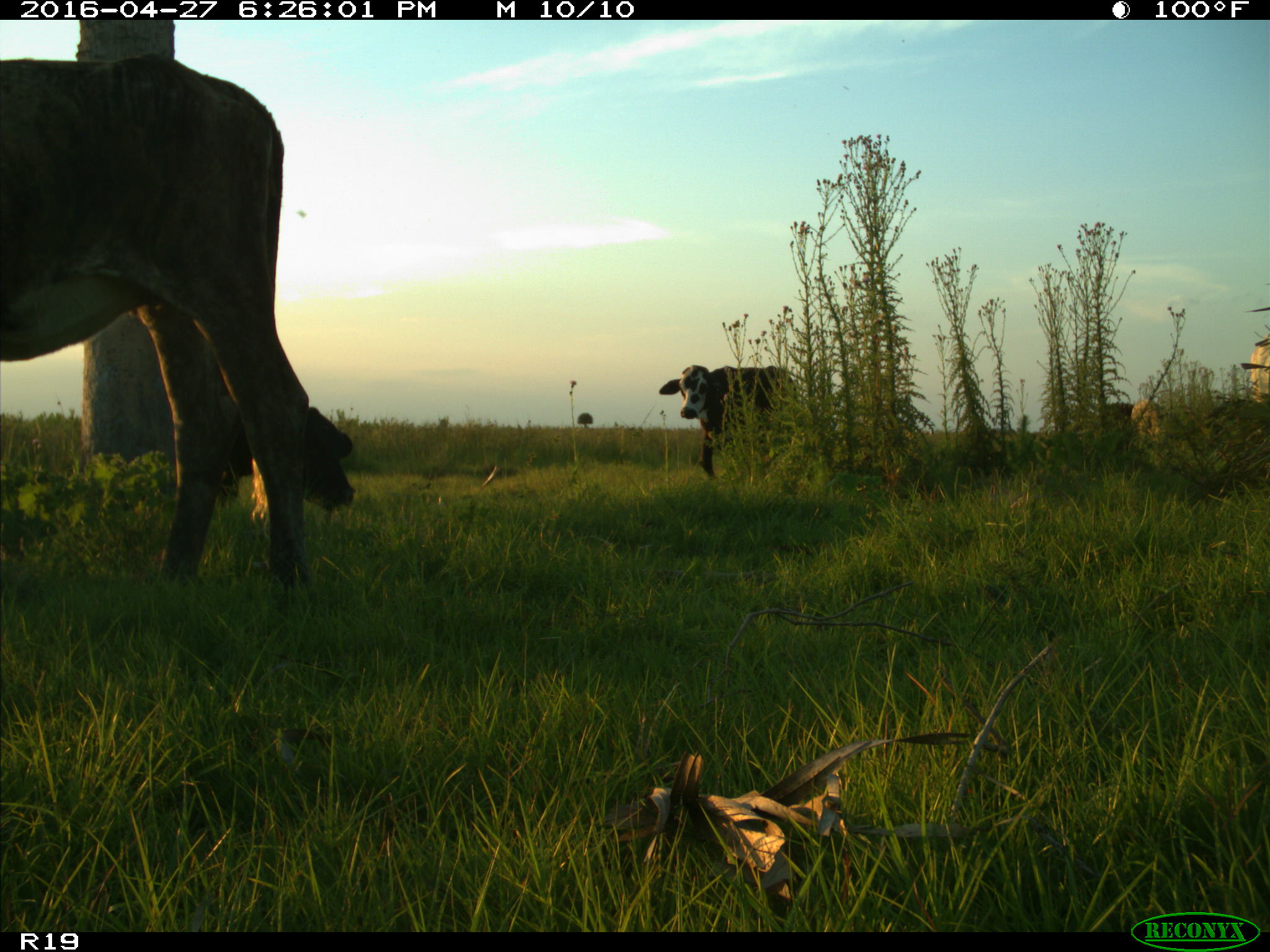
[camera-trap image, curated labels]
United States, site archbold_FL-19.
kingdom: Animalia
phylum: Chordata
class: Mammalia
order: Artiodactyla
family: Bovidae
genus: Bos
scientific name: Bos taurus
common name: domestic cow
Bos taurus (domestic cow).